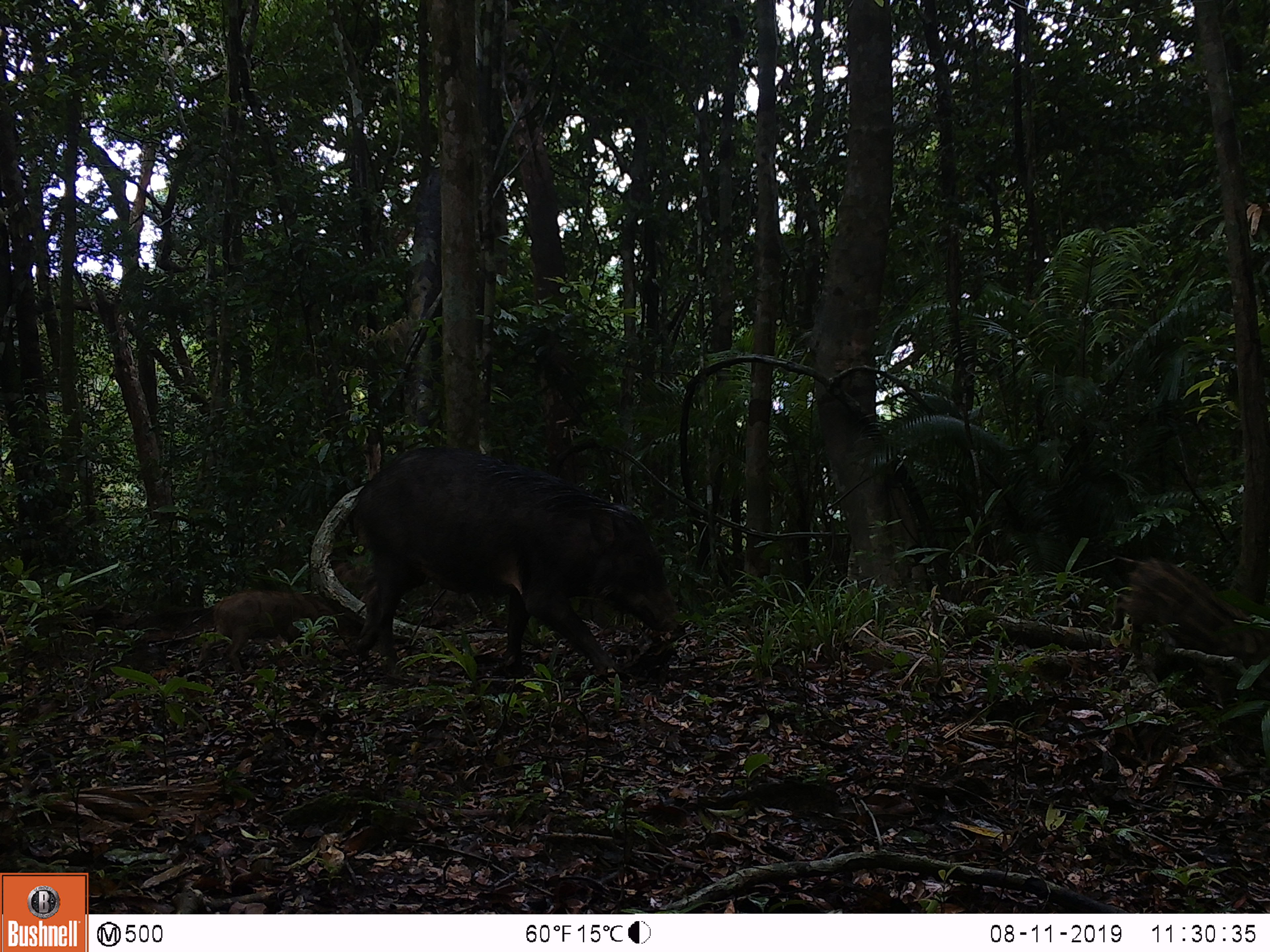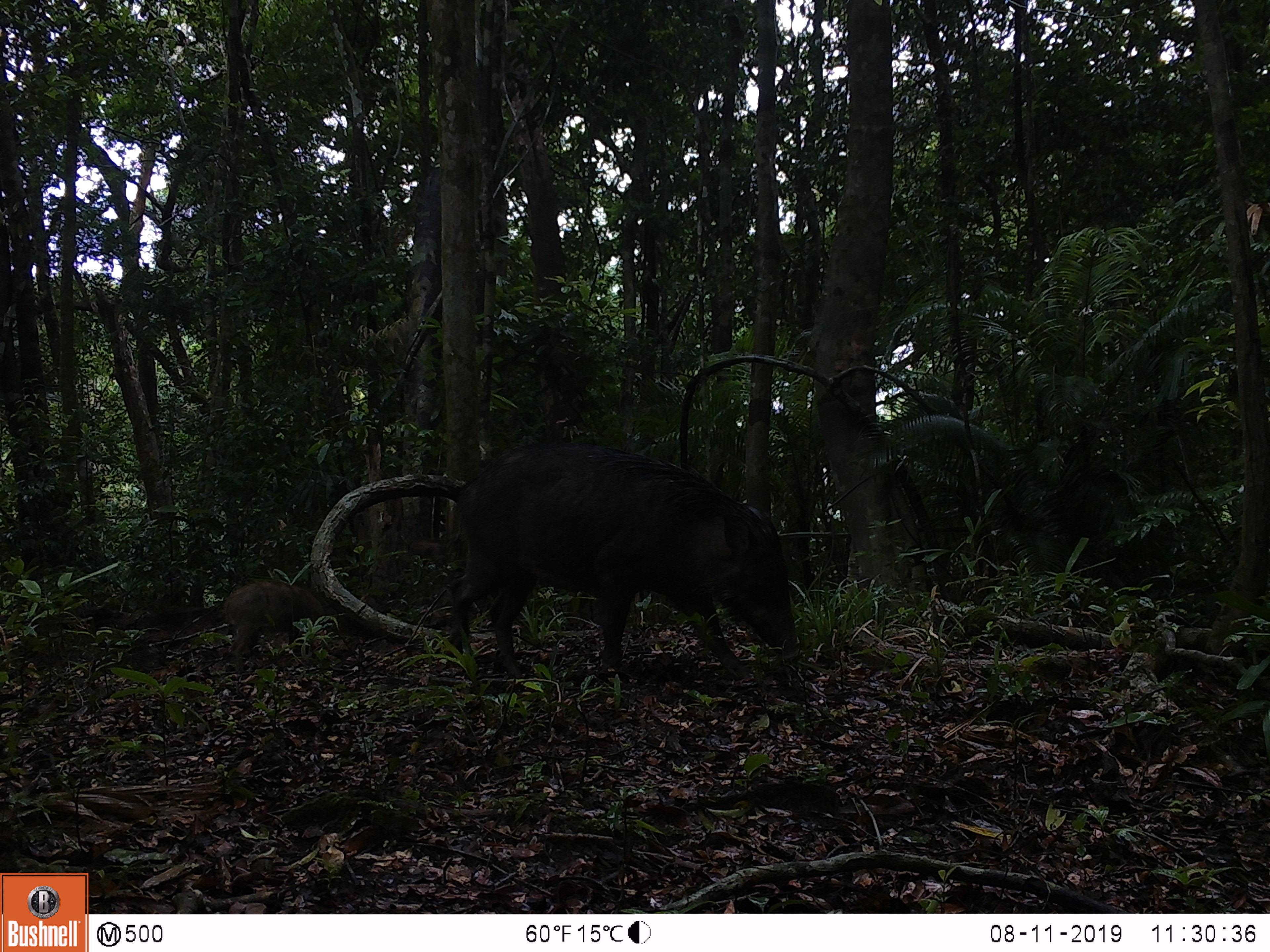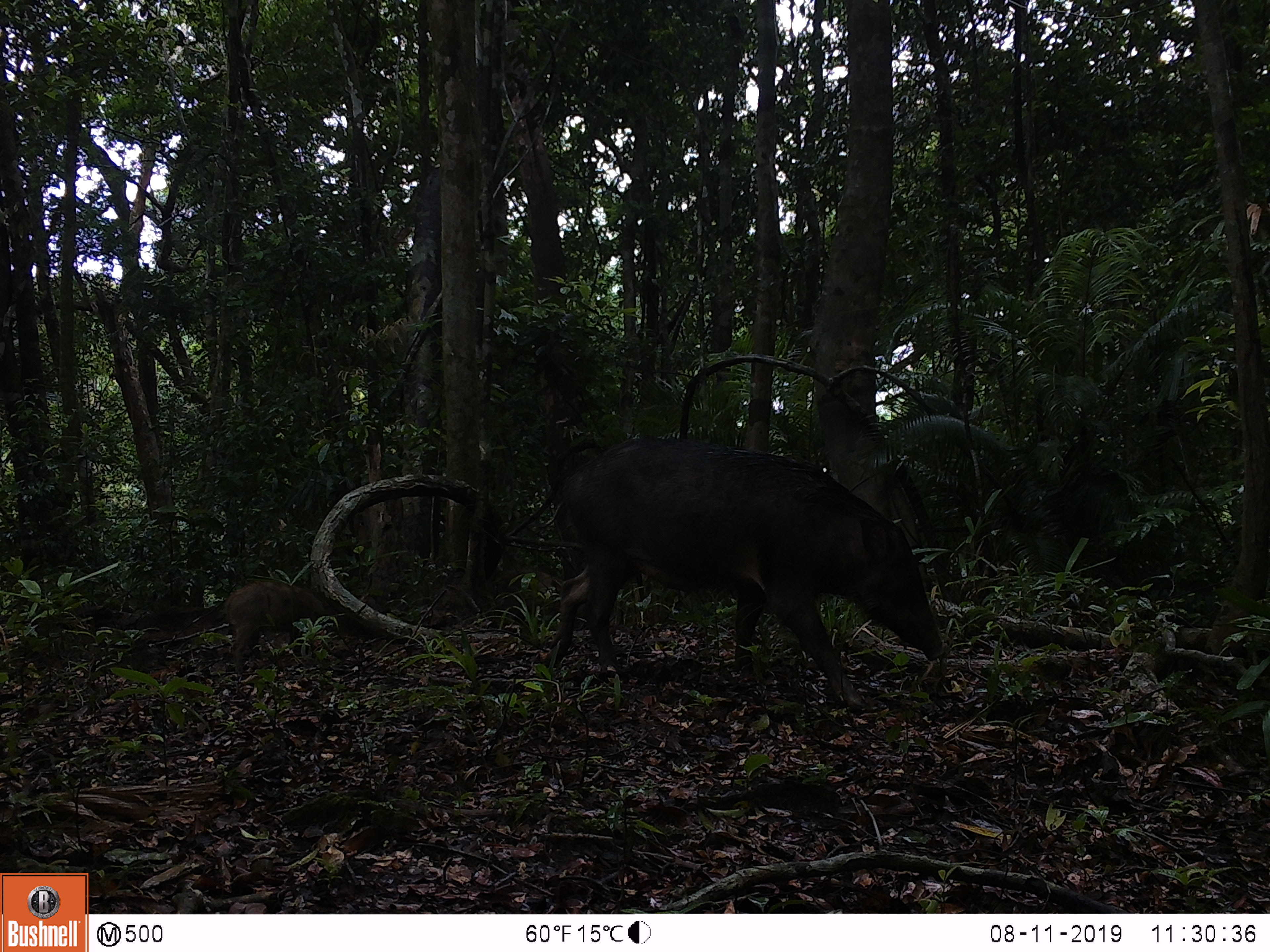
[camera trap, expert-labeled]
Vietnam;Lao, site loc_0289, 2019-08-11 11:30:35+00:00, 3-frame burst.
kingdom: Animalia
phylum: Chordata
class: Mammalia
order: Artiodactyla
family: Suidae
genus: Sus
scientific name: Sus scrofa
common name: eurasian wild pig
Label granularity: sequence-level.